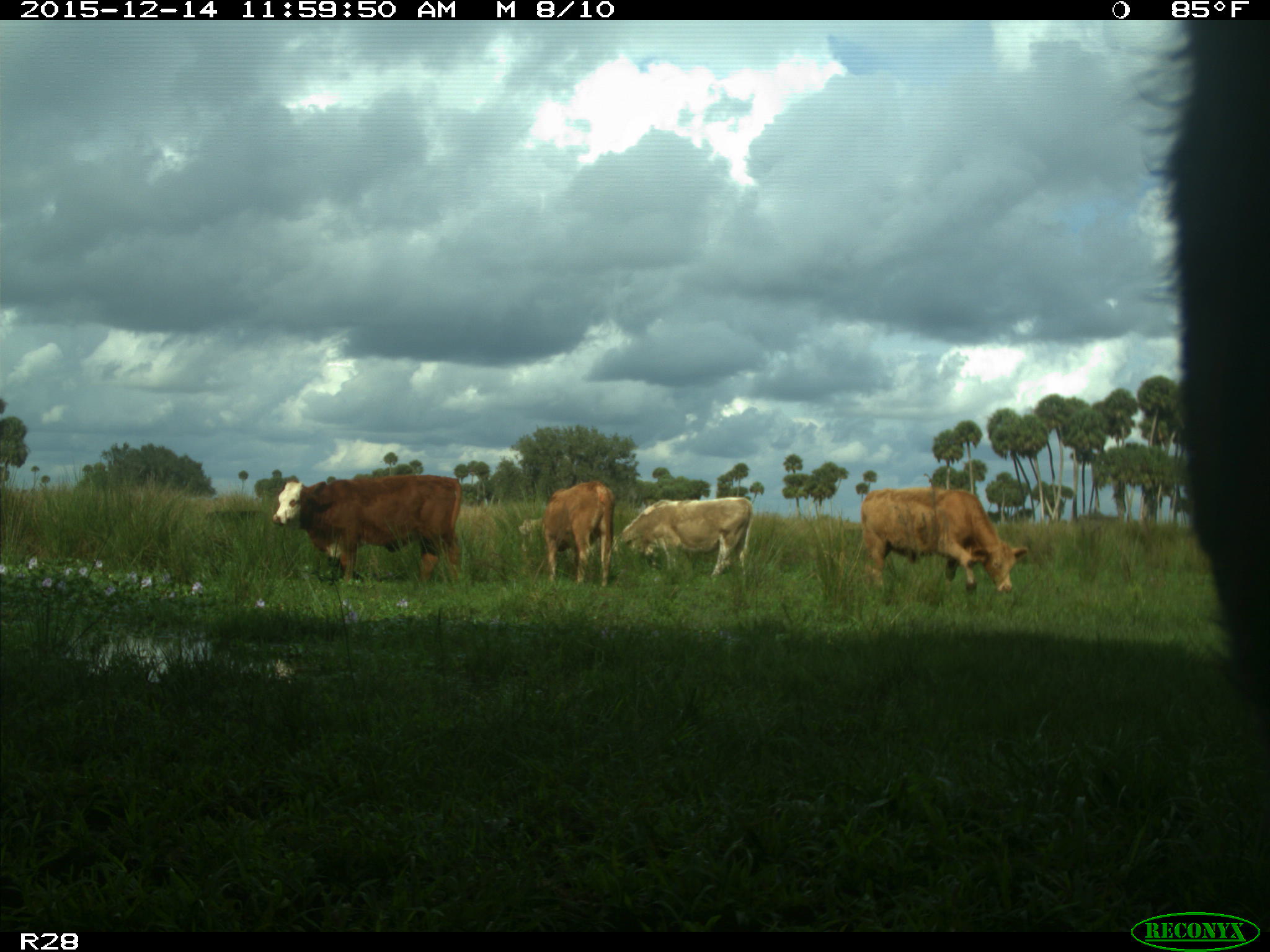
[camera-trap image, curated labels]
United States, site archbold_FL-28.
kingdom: Animalia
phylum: Chordata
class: Mammalia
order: Artiodactyla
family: Bovidae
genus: Bos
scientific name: Bos taurus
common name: domestic cow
Bos taurus (domestic cow).